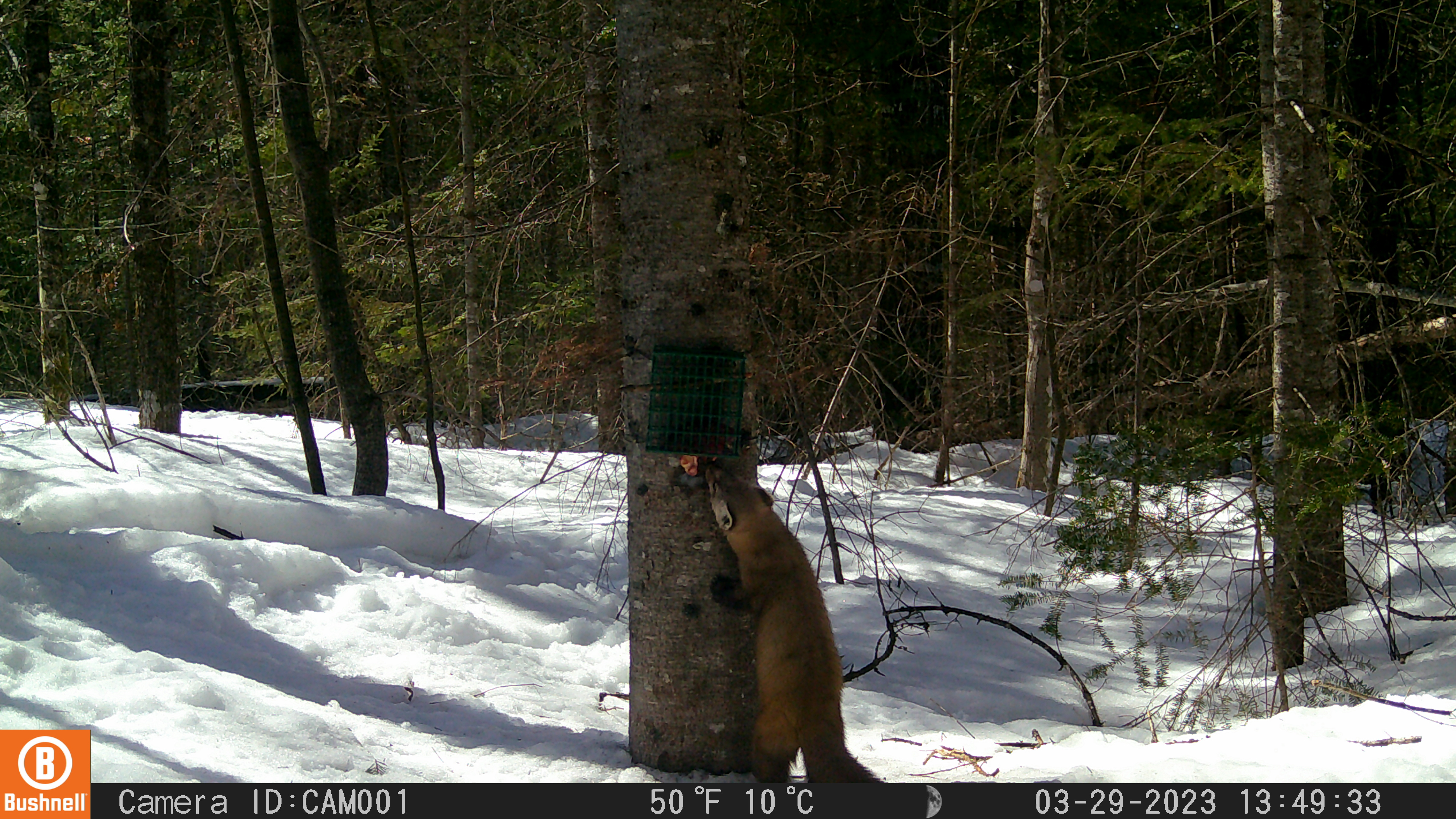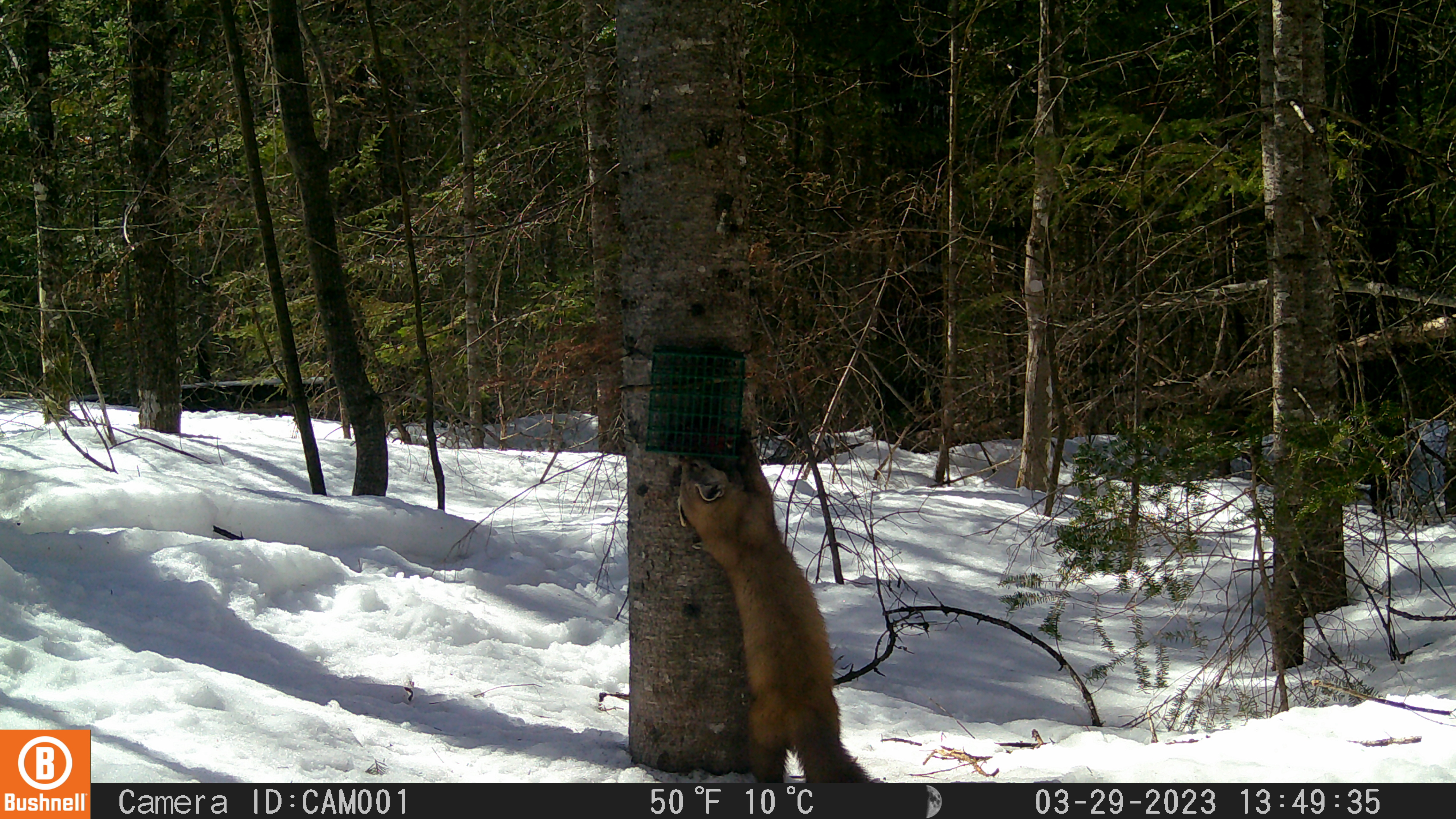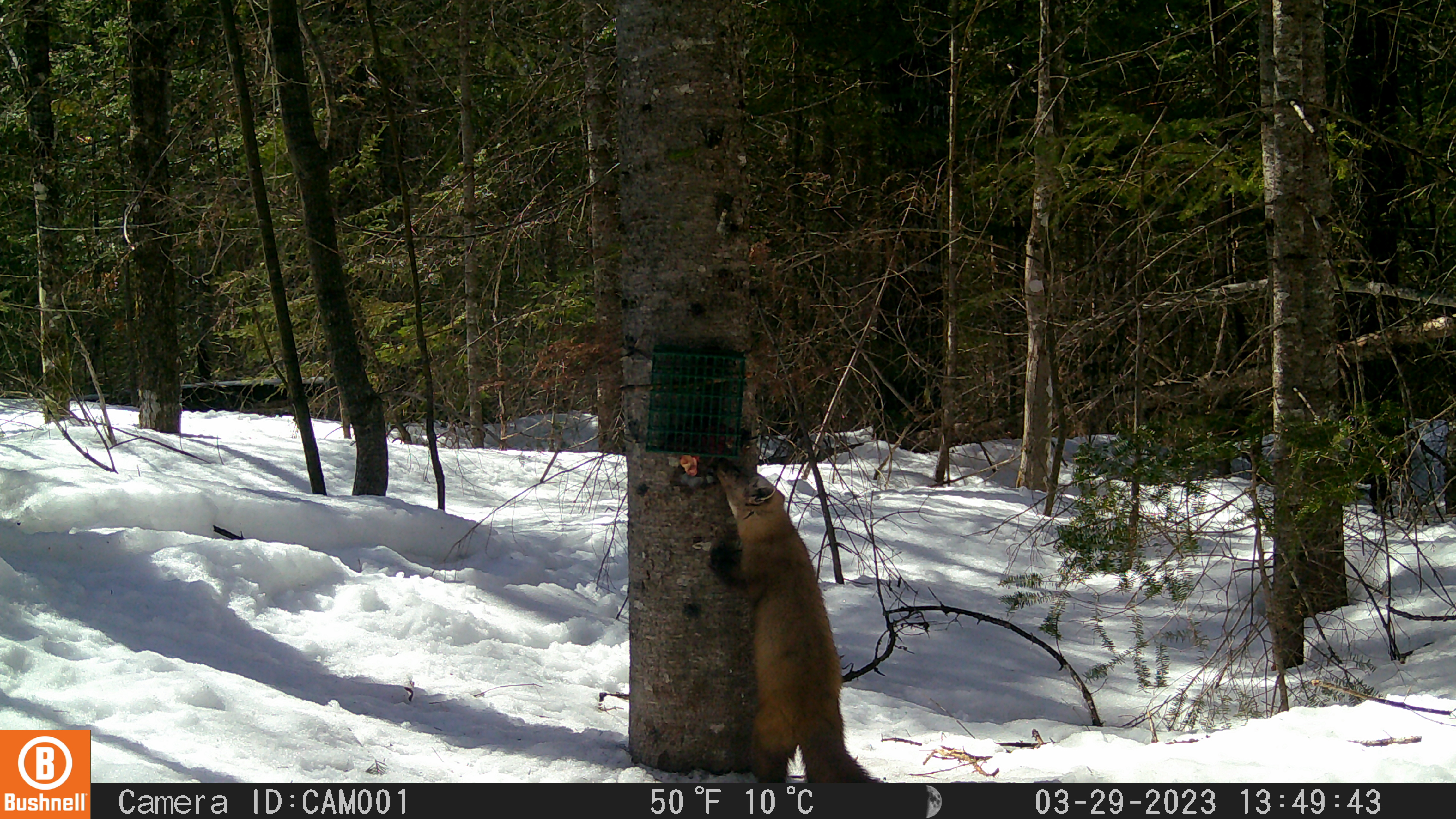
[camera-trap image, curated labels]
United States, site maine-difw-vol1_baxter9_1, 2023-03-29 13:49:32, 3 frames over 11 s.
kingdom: Animalia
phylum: Chordata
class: Mammalia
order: Carnivora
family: Mustelidae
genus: Martes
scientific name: Martes americana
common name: american marten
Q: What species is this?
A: American marten (Martes americana).